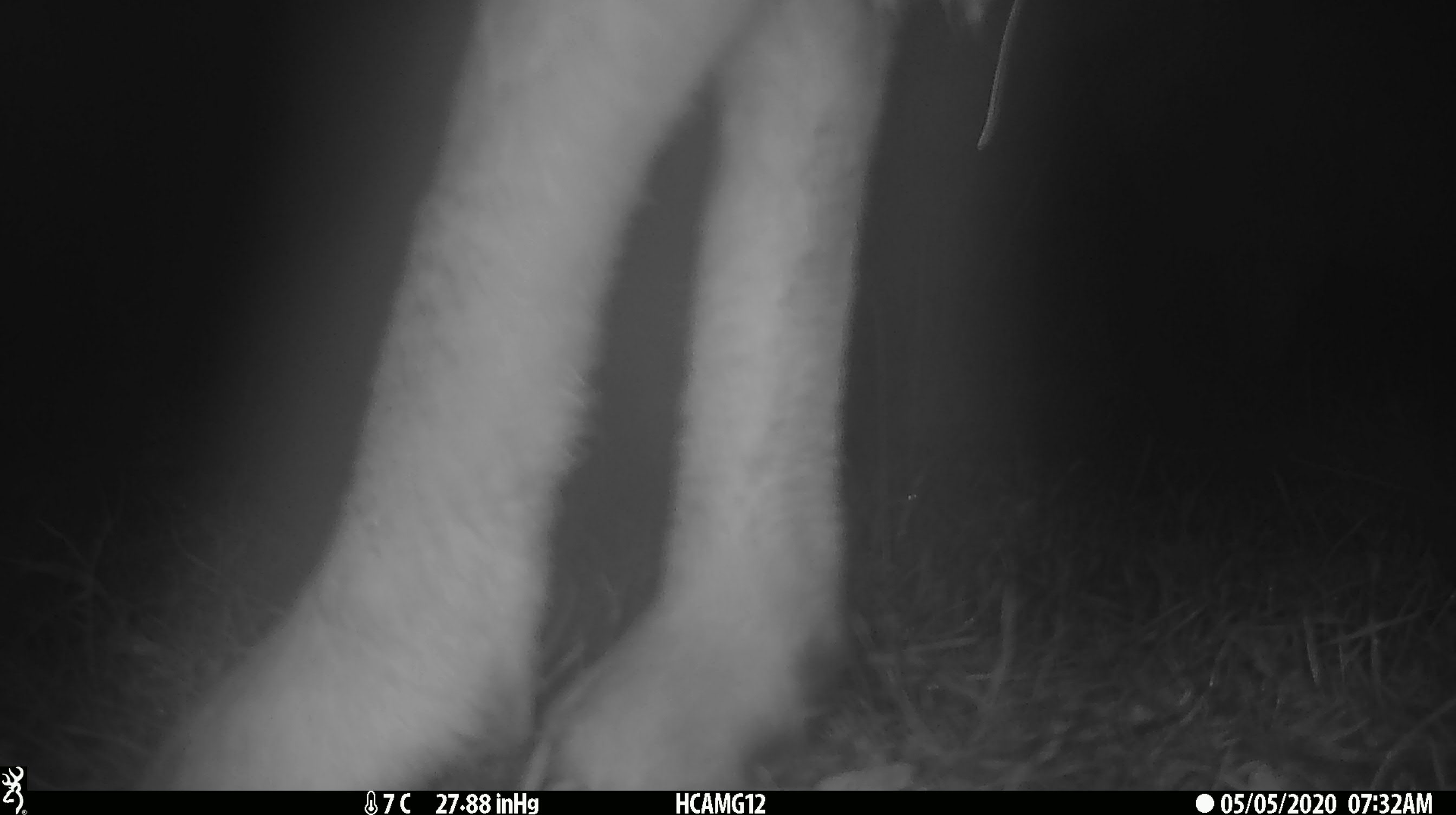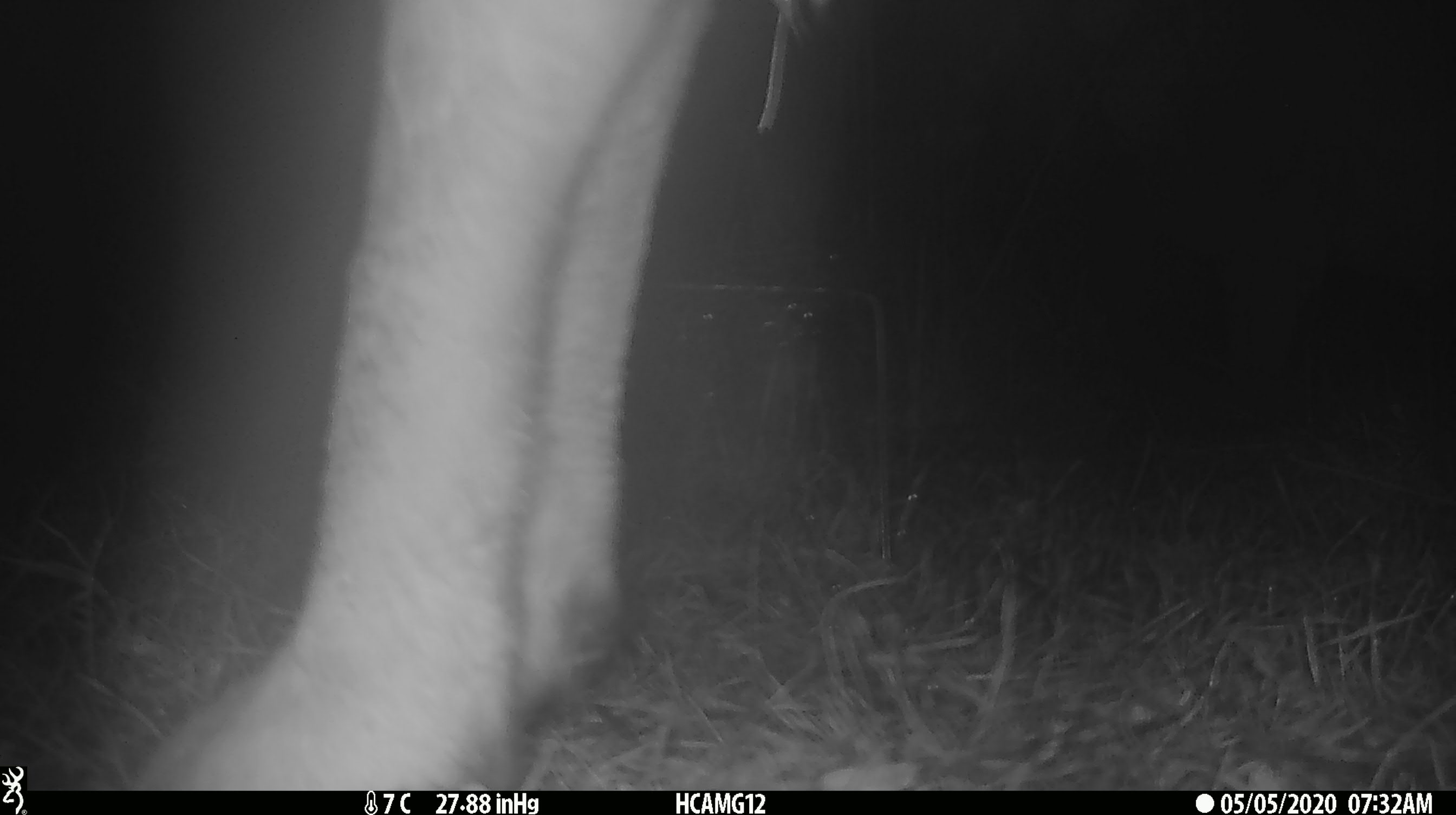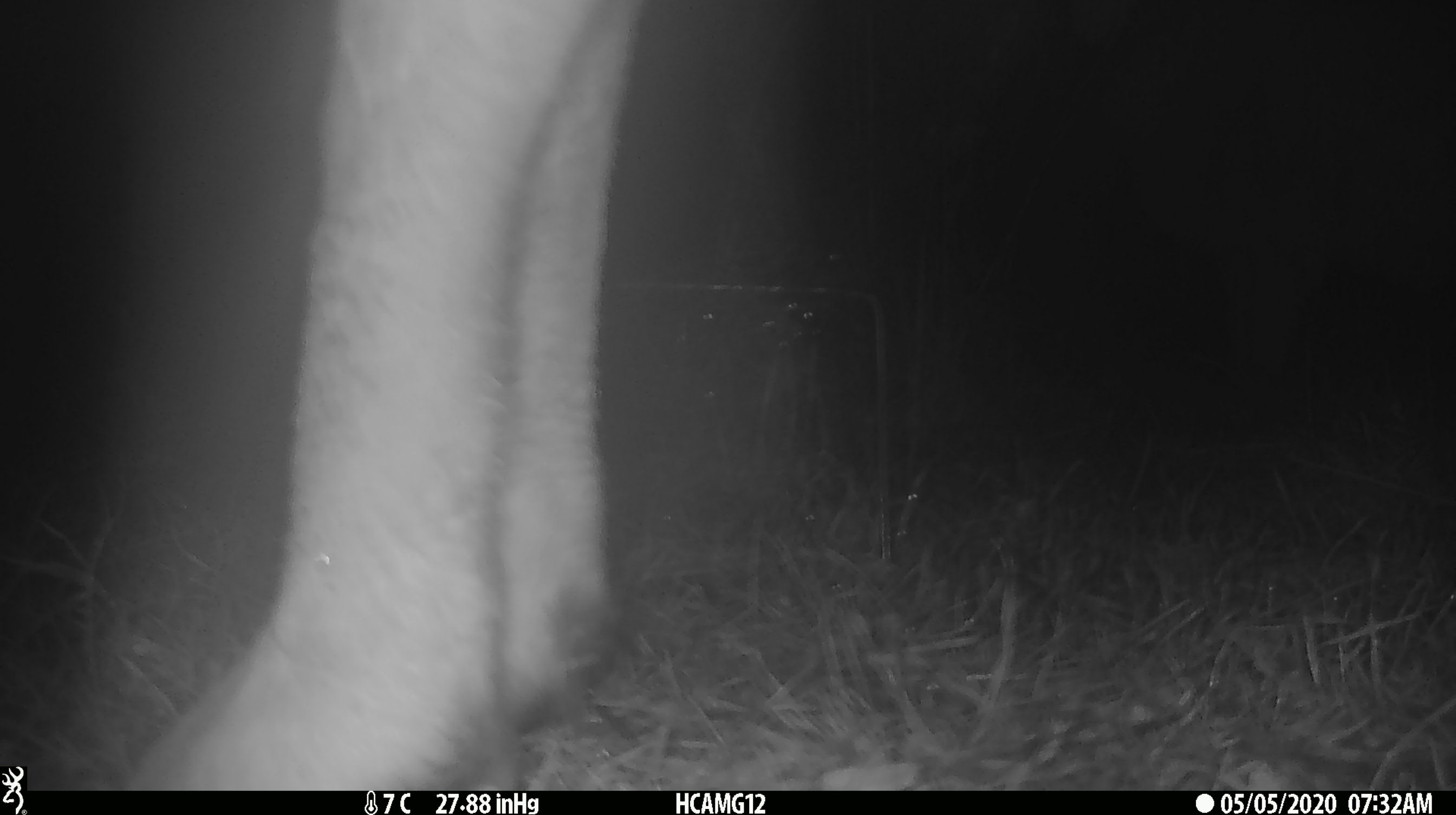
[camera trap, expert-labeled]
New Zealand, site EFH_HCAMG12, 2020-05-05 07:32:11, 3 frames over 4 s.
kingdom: Animalia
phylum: Chordata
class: Mammalia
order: Artiodactyla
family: Bovidae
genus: Ovis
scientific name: Ovis aries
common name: domestic sheep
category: sheep